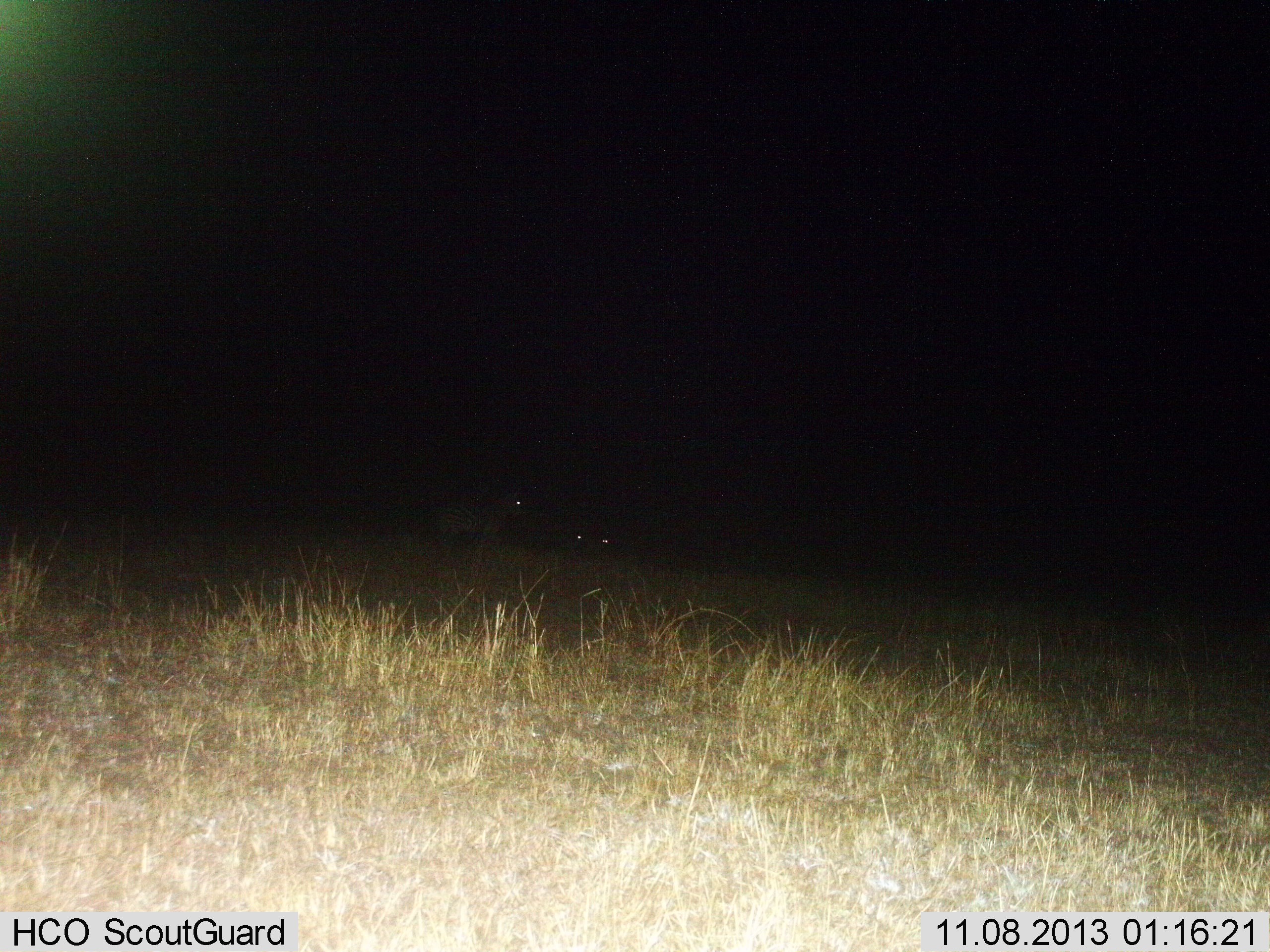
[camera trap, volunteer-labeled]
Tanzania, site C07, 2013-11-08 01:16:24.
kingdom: Animalia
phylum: Chordata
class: Mammalia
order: Perissodactyla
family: Equidae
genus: Equus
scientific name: Equus quagga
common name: plains zebra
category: zebra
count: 2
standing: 80%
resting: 20%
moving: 10%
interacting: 0%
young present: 0%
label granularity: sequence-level